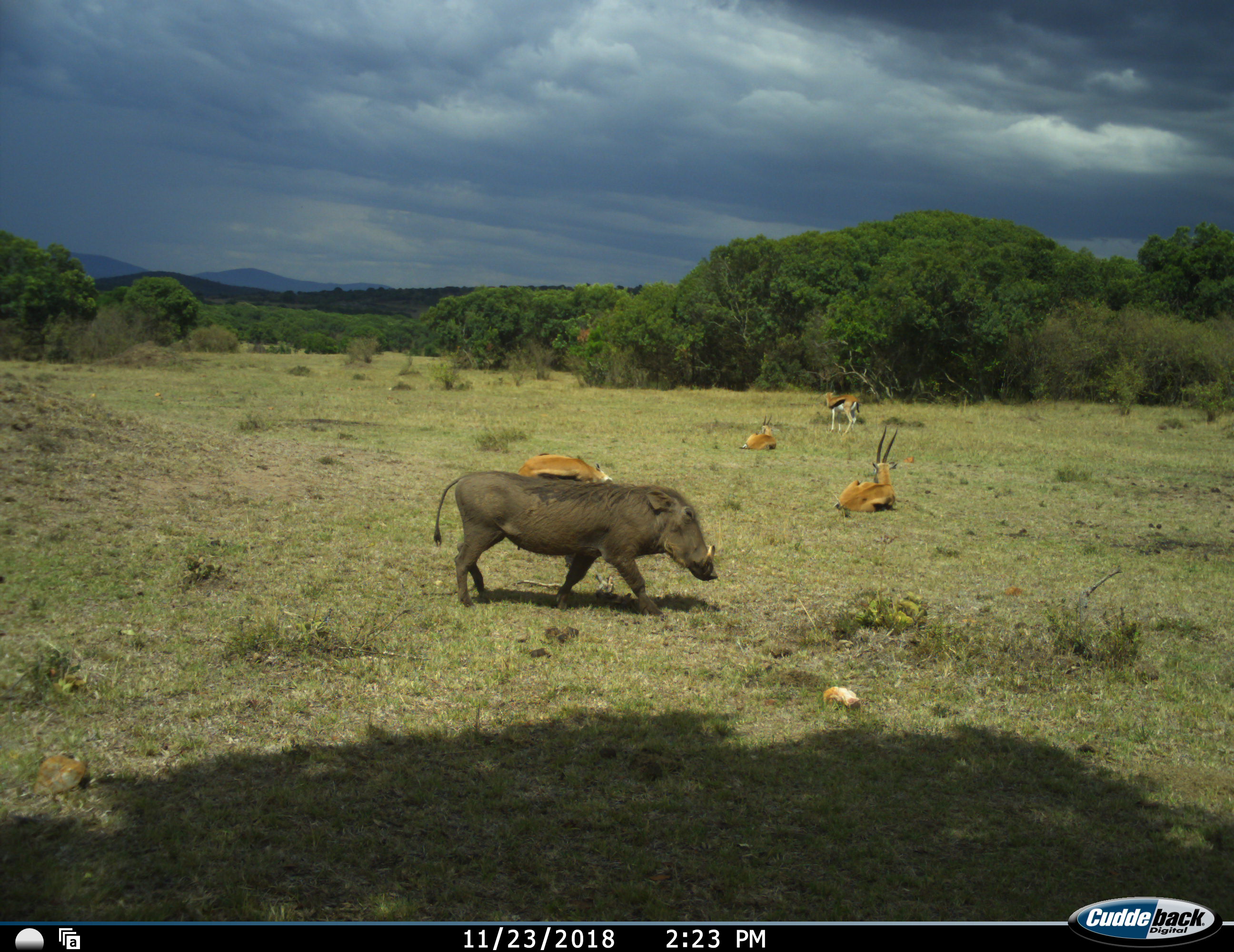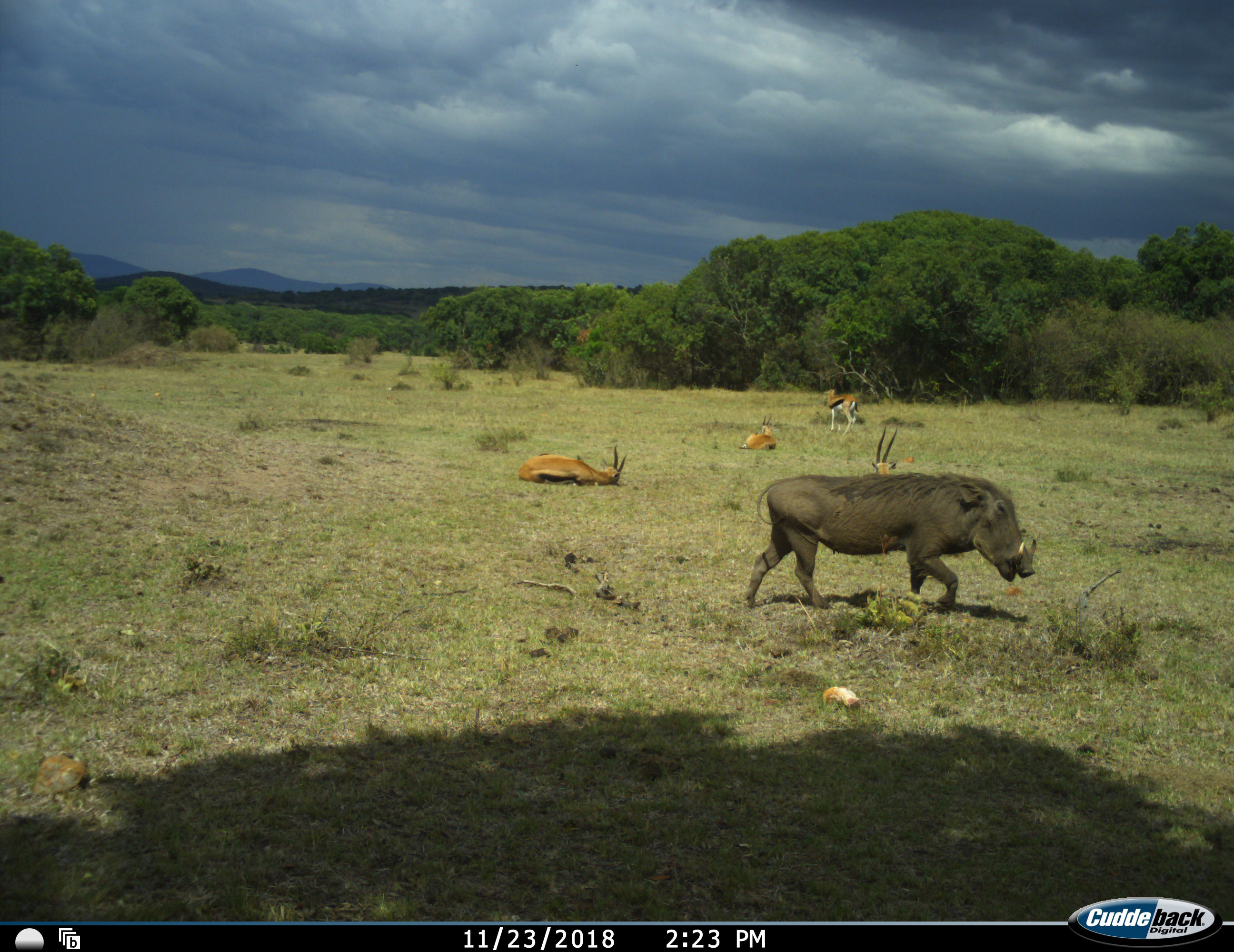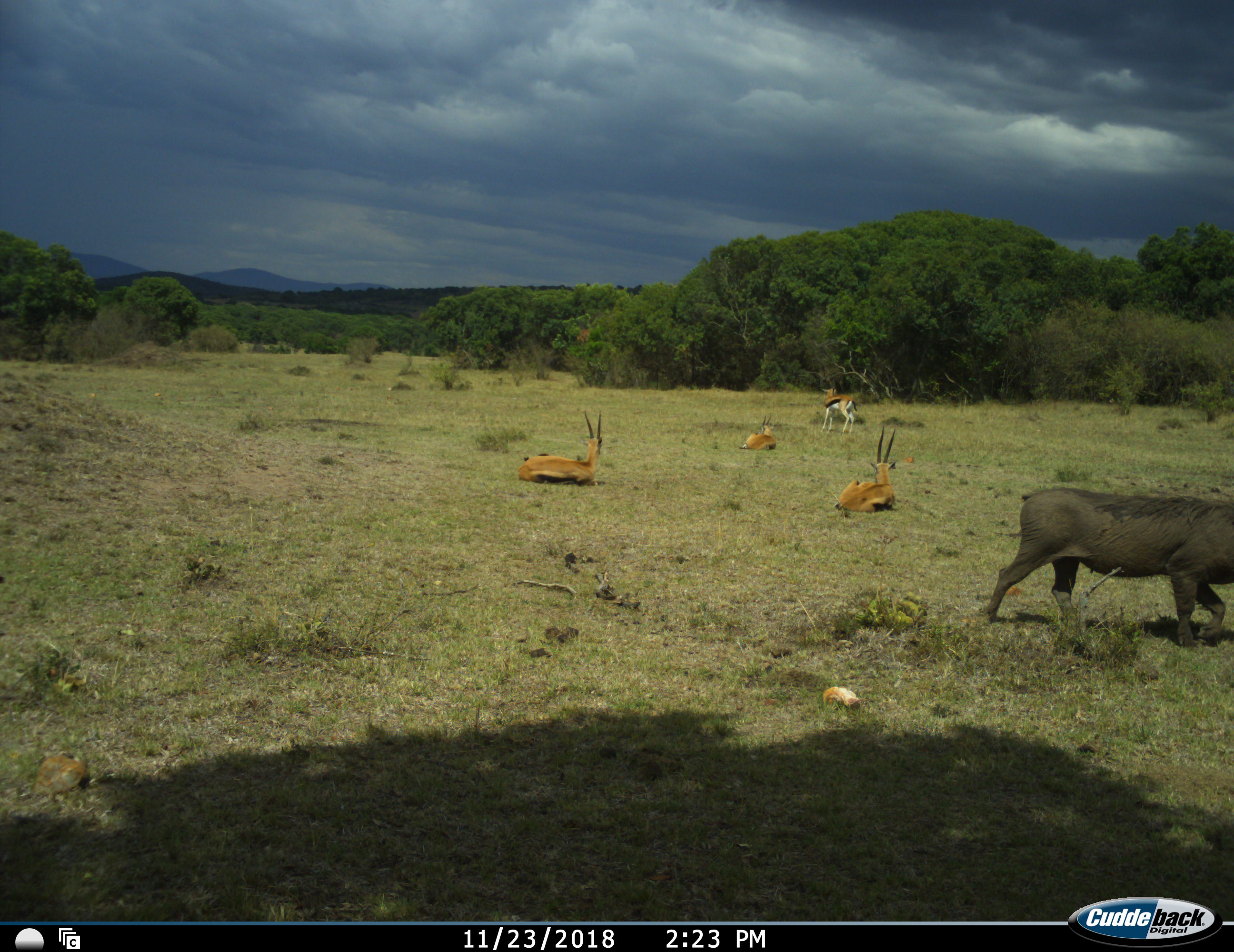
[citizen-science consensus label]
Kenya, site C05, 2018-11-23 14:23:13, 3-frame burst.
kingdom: Animalia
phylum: Chordata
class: Mammalia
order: Artiodactyla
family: Bovidae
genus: Eudorcas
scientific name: Eudorcas thomsonii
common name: thomson's gazelle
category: gazellethomsons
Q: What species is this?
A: Gazellethomsons (thomson's gazelle) (Eudorcas thomsonii).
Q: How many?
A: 4.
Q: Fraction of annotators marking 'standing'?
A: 83%.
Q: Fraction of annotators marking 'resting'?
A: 100%.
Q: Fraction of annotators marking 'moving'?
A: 17%.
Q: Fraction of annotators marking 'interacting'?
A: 0%.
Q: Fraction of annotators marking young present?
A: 17%.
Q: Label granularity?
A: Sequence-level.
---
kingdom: Animalia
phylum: Chordata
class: Mammalia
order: Artiodactyla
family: Suidae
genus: Phacochoerus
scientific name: Phacochoerus africanus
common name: warthog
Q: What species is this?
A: Warthog (Phacochoerus africanus).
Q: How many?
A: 1.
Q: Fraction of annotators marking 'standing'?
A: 22%.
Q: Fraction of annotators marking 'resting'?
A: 0%.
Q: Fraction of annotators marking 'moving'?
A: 89%.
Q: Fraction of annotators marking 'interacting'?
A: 0%.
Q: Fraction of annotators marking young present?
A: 0%.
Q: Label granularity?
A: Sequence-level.